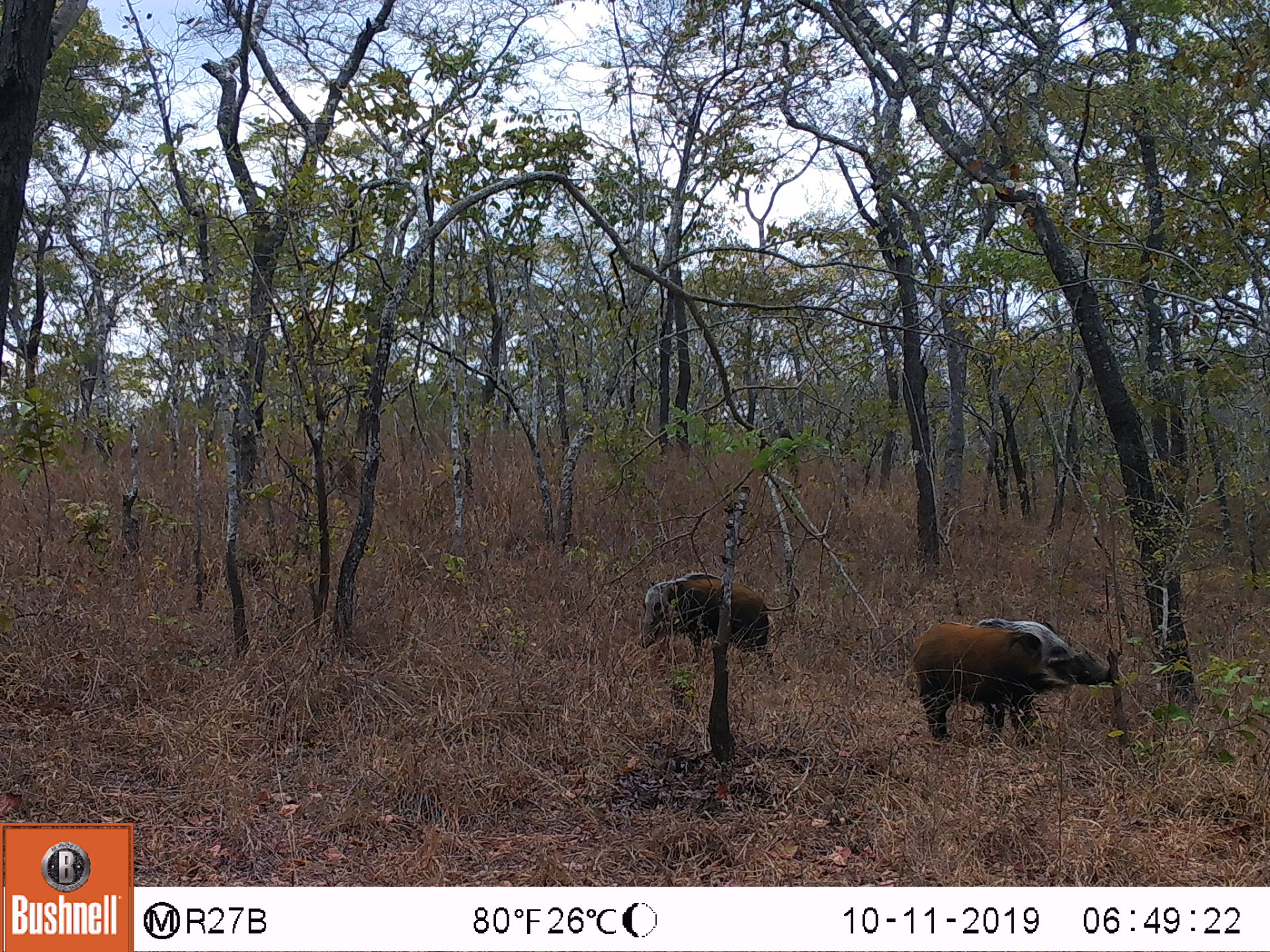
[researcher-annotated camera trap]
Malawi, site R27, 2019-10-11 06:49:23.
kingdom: Animalia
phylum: Chordata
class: Mammalia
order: Artiodactyla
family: Suidae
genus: Potamochoerus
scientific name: Potamochoerus larvatus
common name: bushpig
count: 2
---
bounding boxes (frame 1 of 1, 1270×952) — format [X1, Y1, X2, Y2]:
bushpig: [911, 622, 1109, 738]; [636, 578, 778, 669]